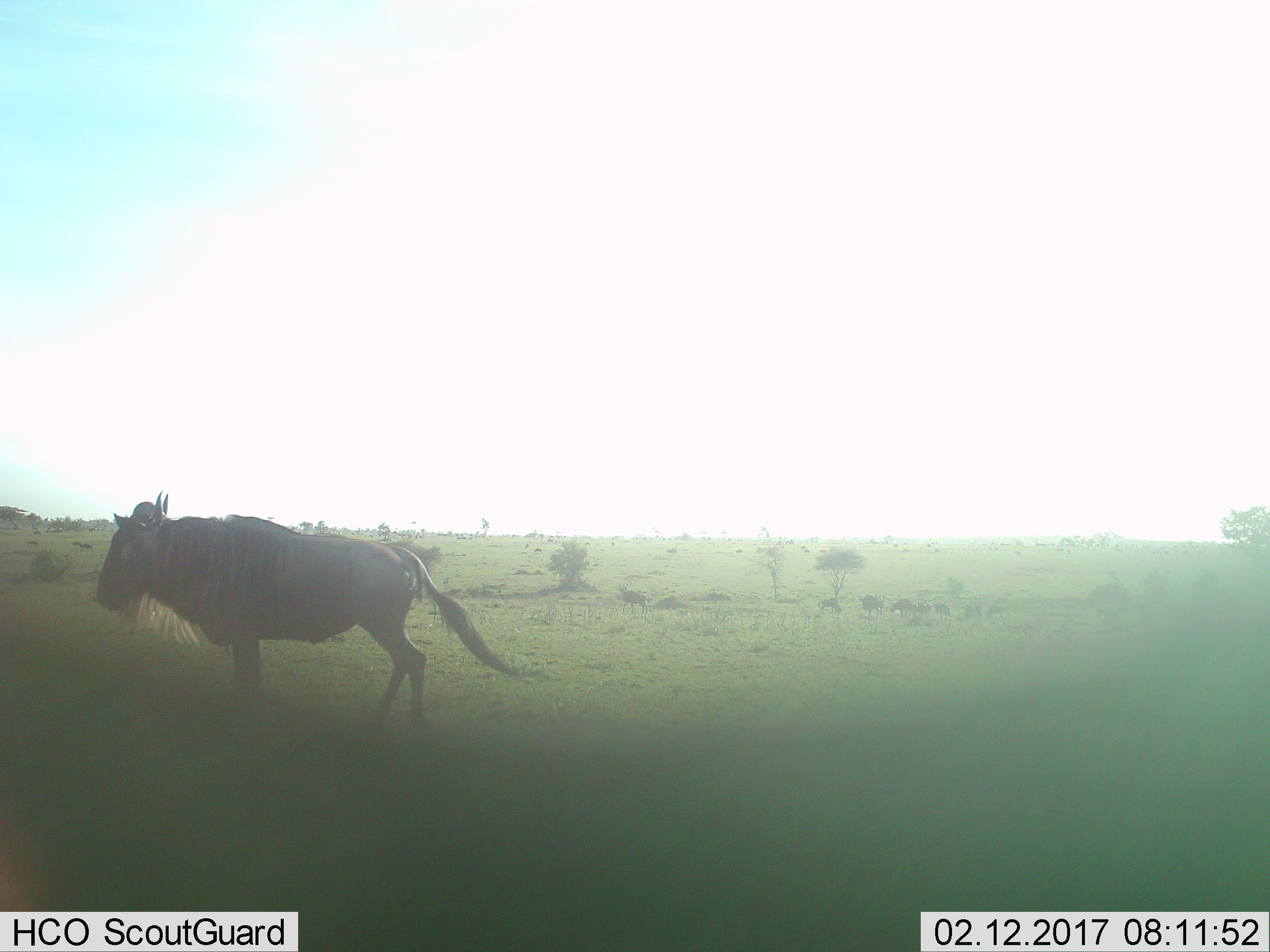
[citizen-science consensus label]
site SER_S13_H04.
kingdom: Animalia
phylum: Chordata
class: Mammalia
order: Artiodactyla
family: Bovidae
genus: Connochaetes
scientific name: Connochaetes taurinus taurinus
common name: blue wildebeest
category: wildebeestblue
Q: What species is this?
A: Wildebeestblue (blue wildebeest) (Connochaetes taurinus taurinus).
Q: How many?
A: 7.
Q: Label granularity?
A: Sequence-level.